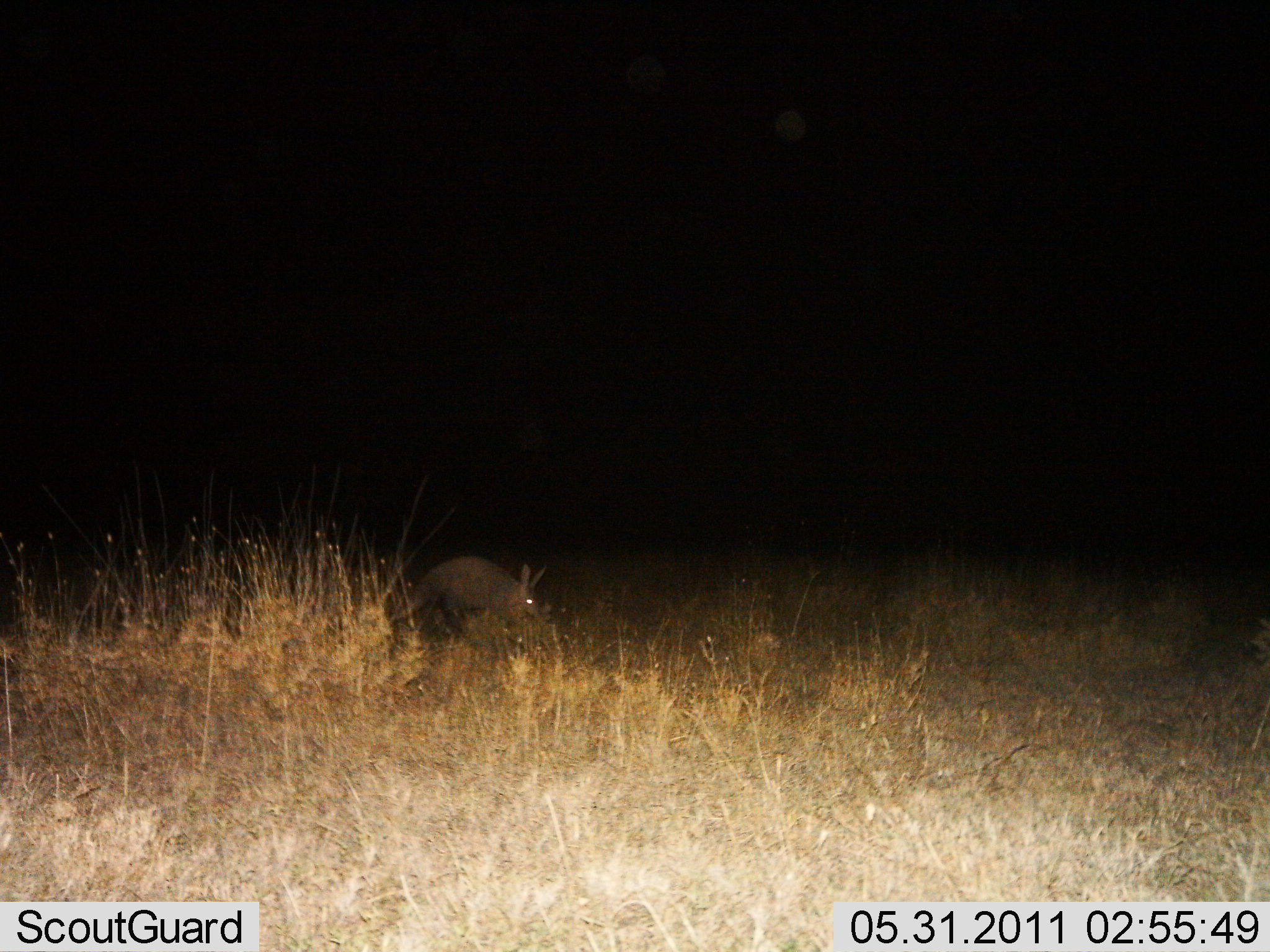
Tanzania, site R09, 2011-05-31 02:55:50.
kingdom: Animalia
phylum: Chordata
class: Mammalia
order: Tubulidentata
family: Orycteropodidae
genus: Orycteropus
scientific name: Orycteropus afer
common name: aardvark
Aardvark (Orycteropus afer), count 1. Behavior (volunteer vote fractions): standing 55%, resting 0%, moving 18%, interacting 0%. Young present (vote fraction): 0%. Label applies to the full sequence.